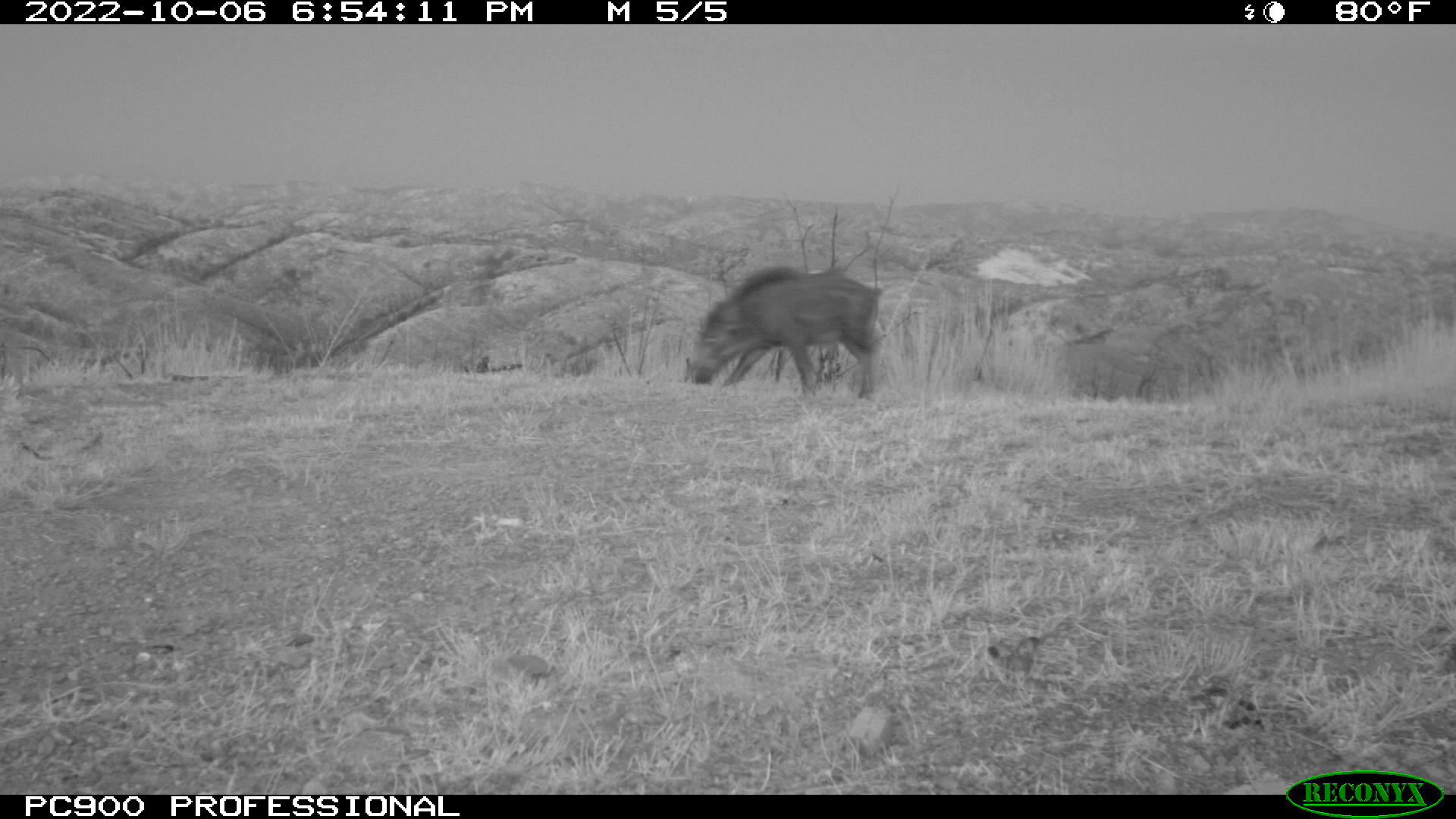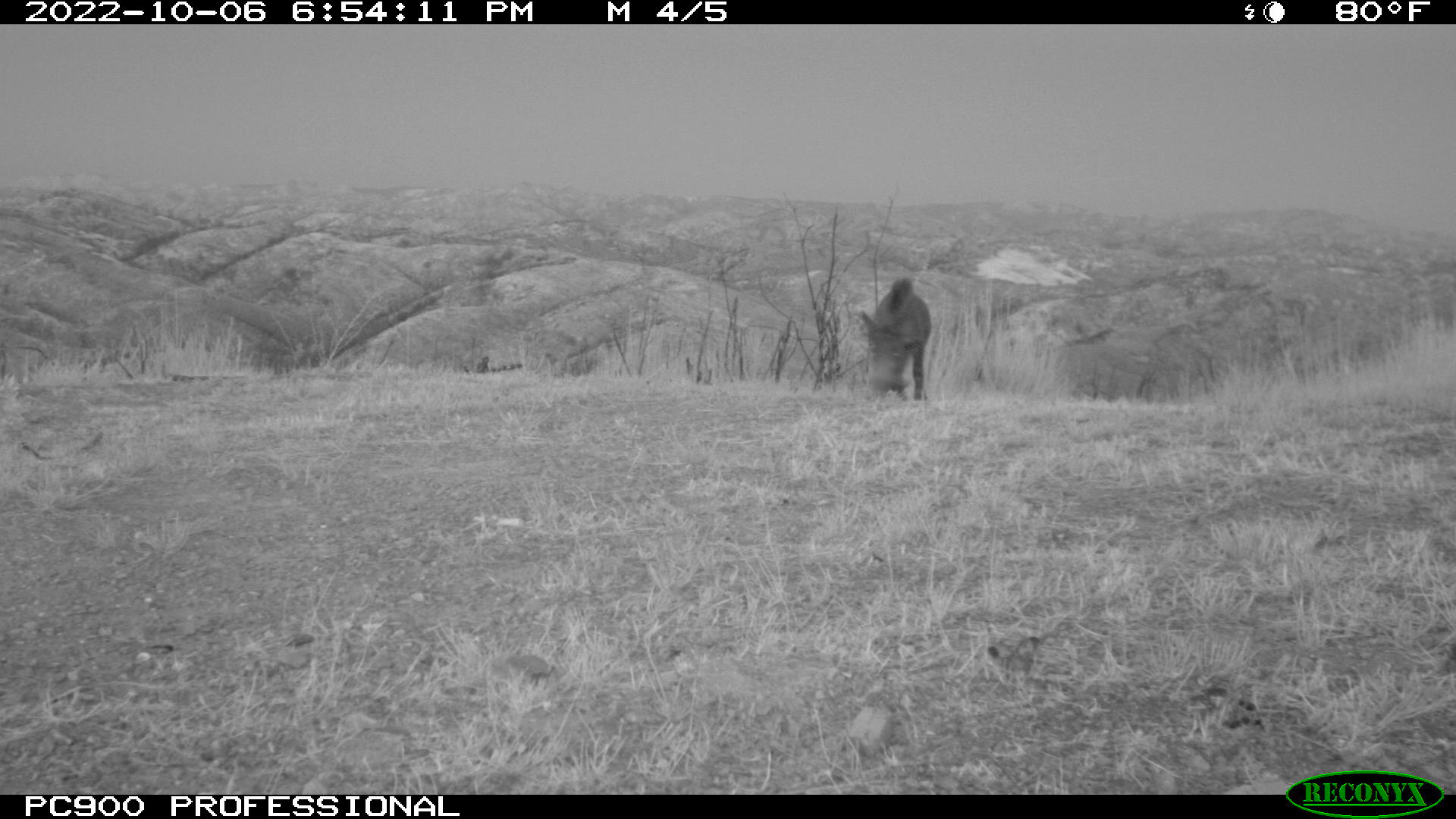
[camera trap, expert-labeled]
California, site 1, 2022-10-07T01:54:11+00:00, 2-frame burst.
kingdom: Animalia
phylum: Chordata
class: Mammalia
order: Artiodactyla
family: Suidae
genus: Sus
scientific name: Sus scrofa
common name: wild boar